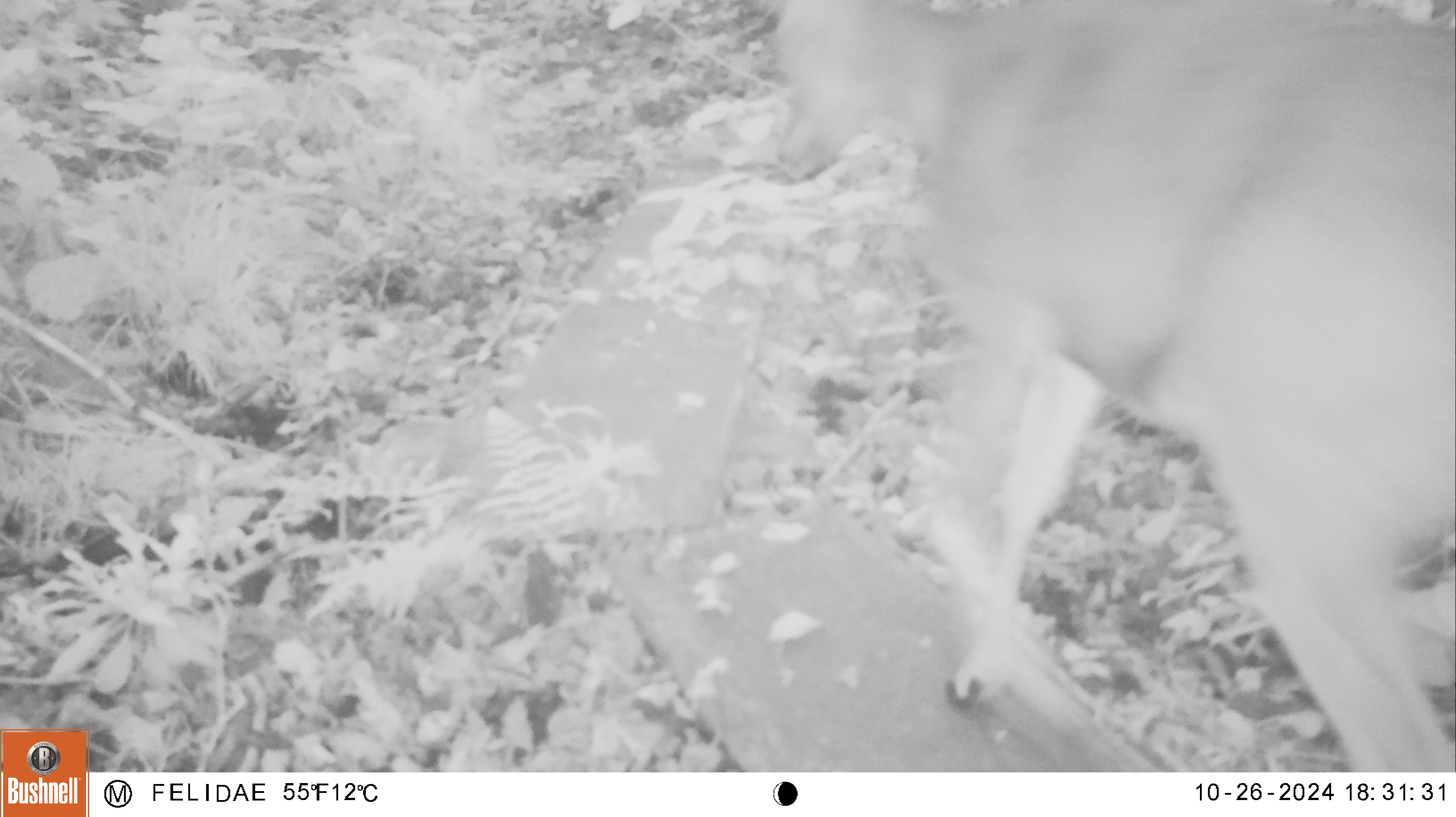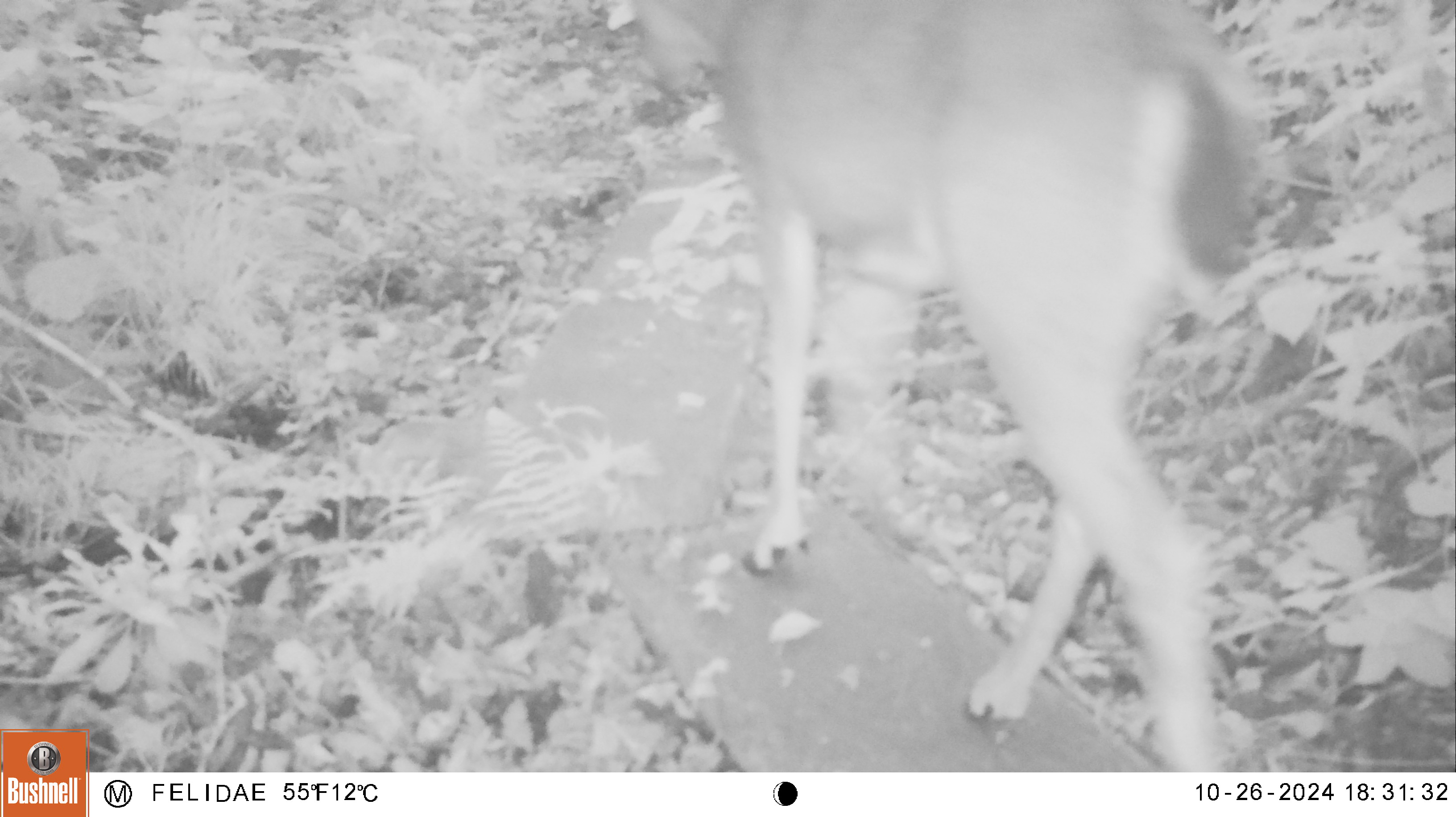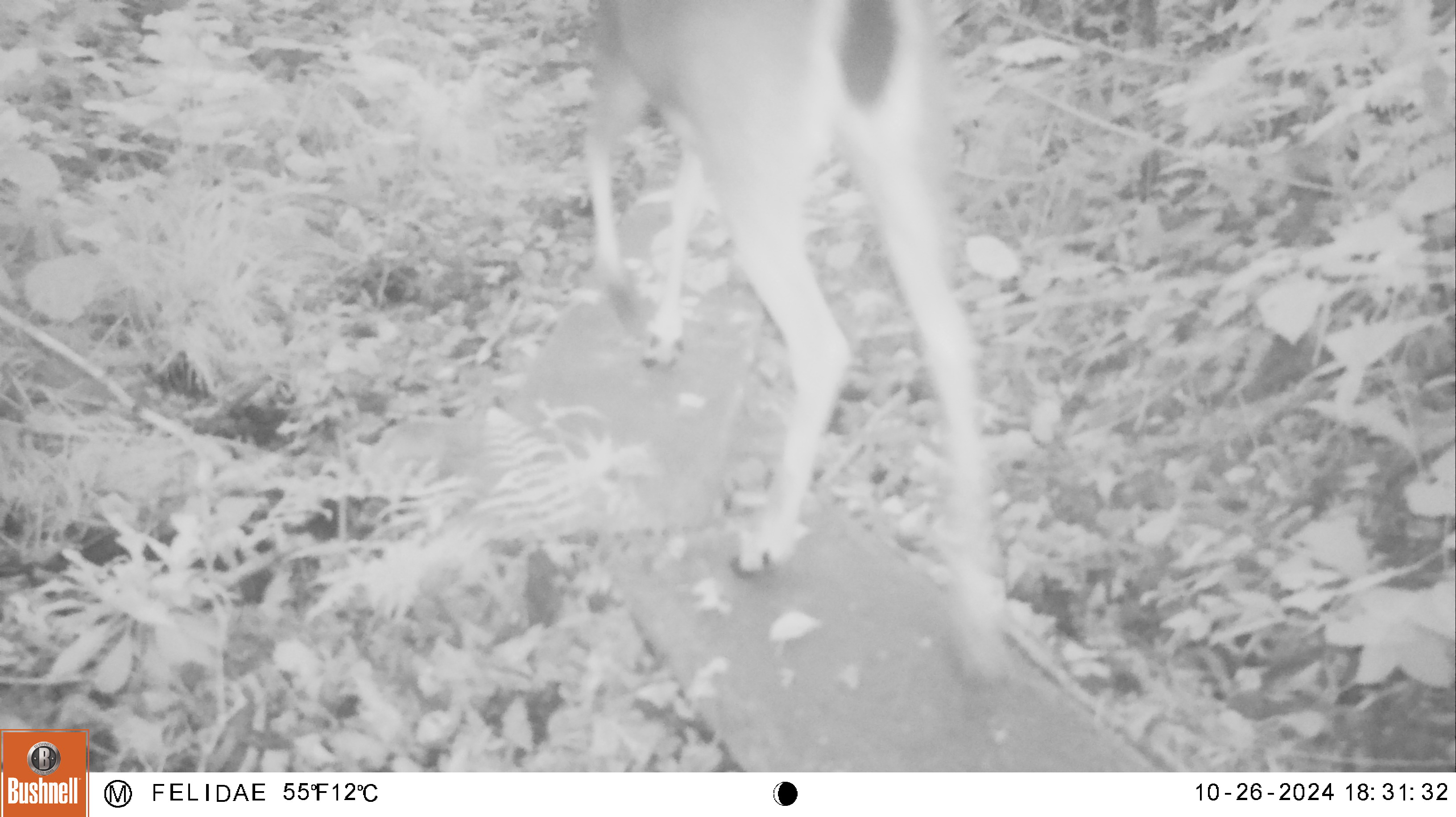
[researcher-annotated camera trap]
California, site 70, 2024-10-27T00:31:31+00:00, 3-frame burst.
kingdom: Animalia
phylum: Chordata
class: Mammalia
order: Artiodactyla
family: Cervidae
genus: Odocoileus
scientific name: Odocoileus hemionus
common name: mule deer